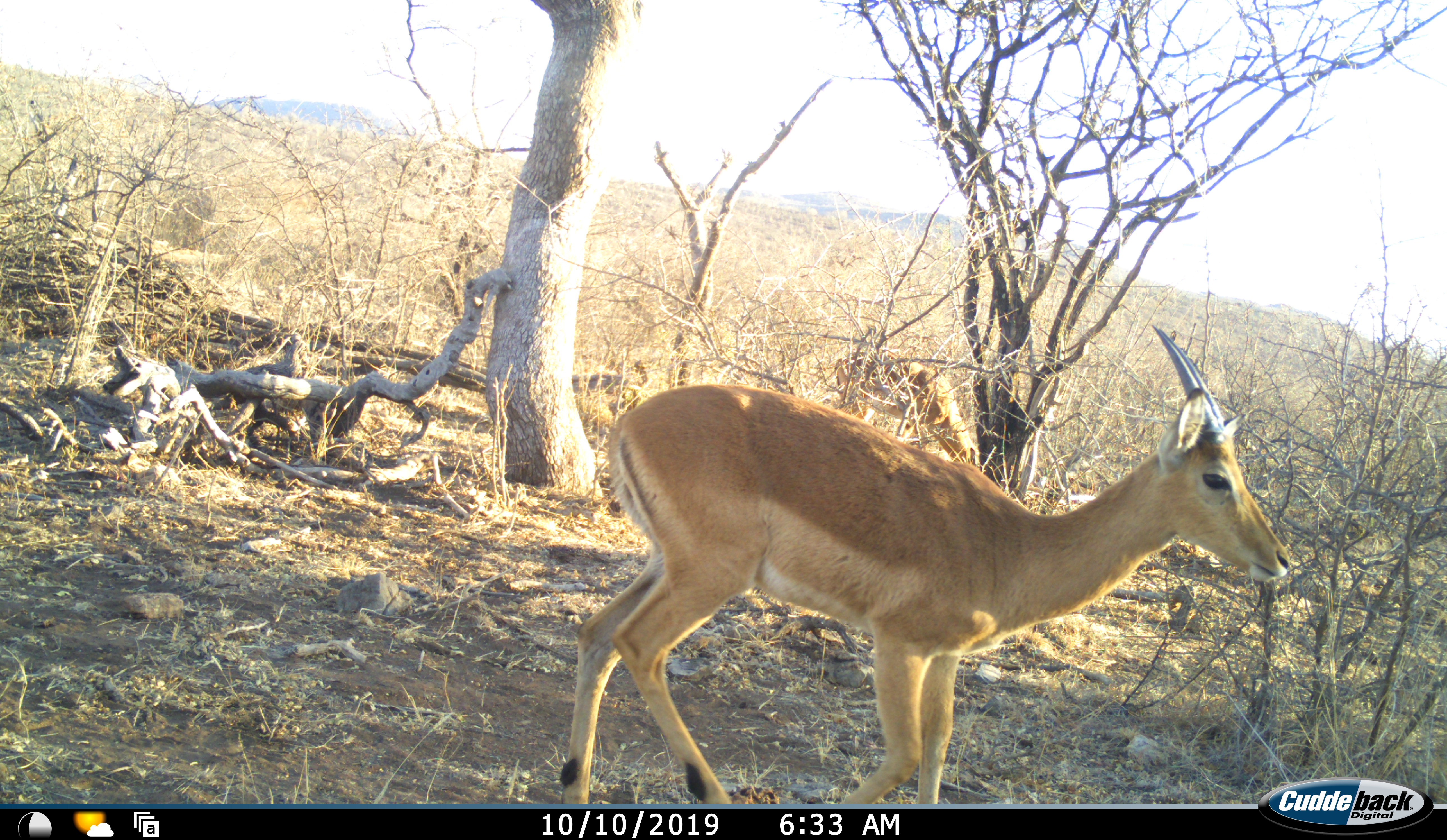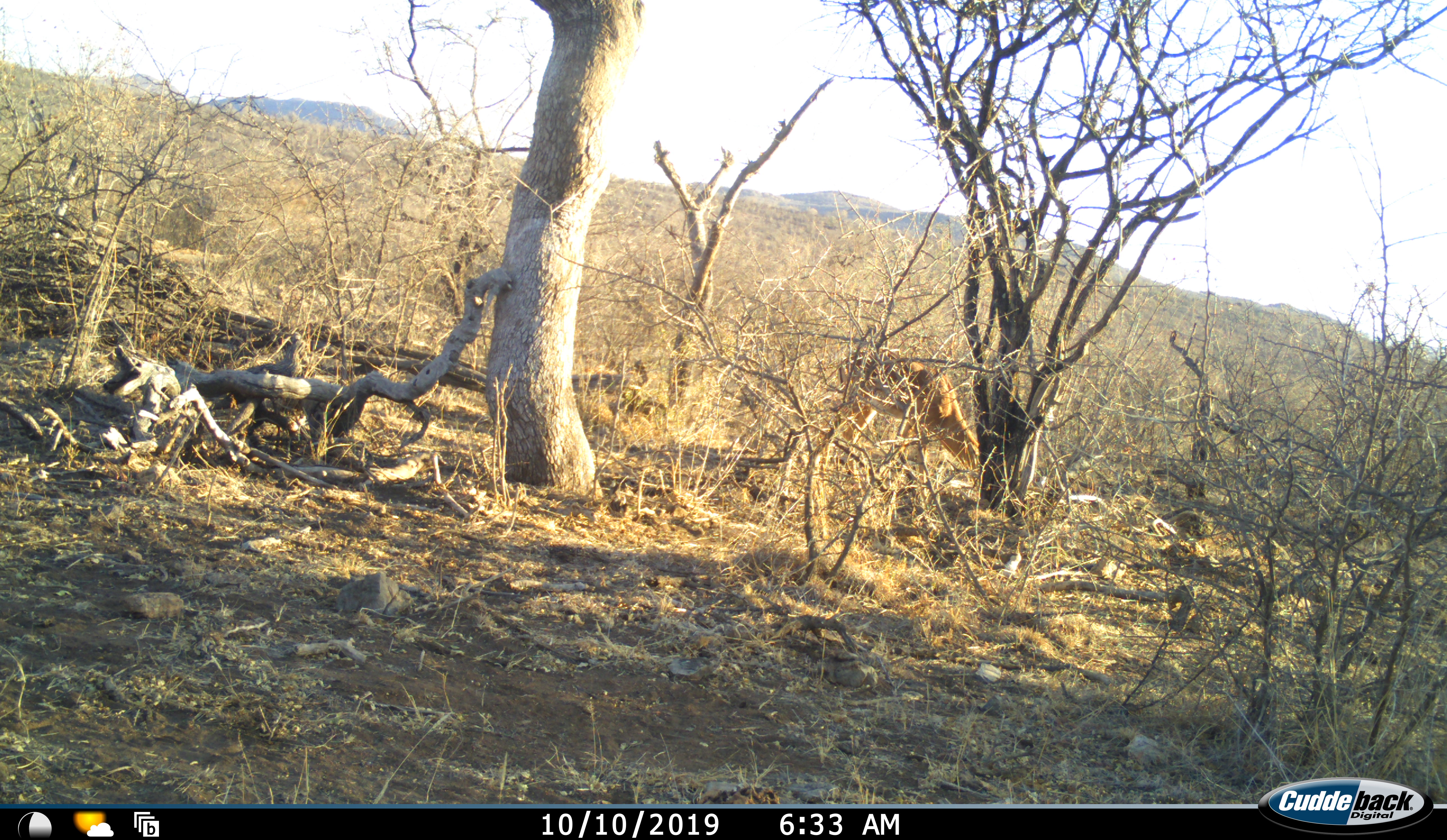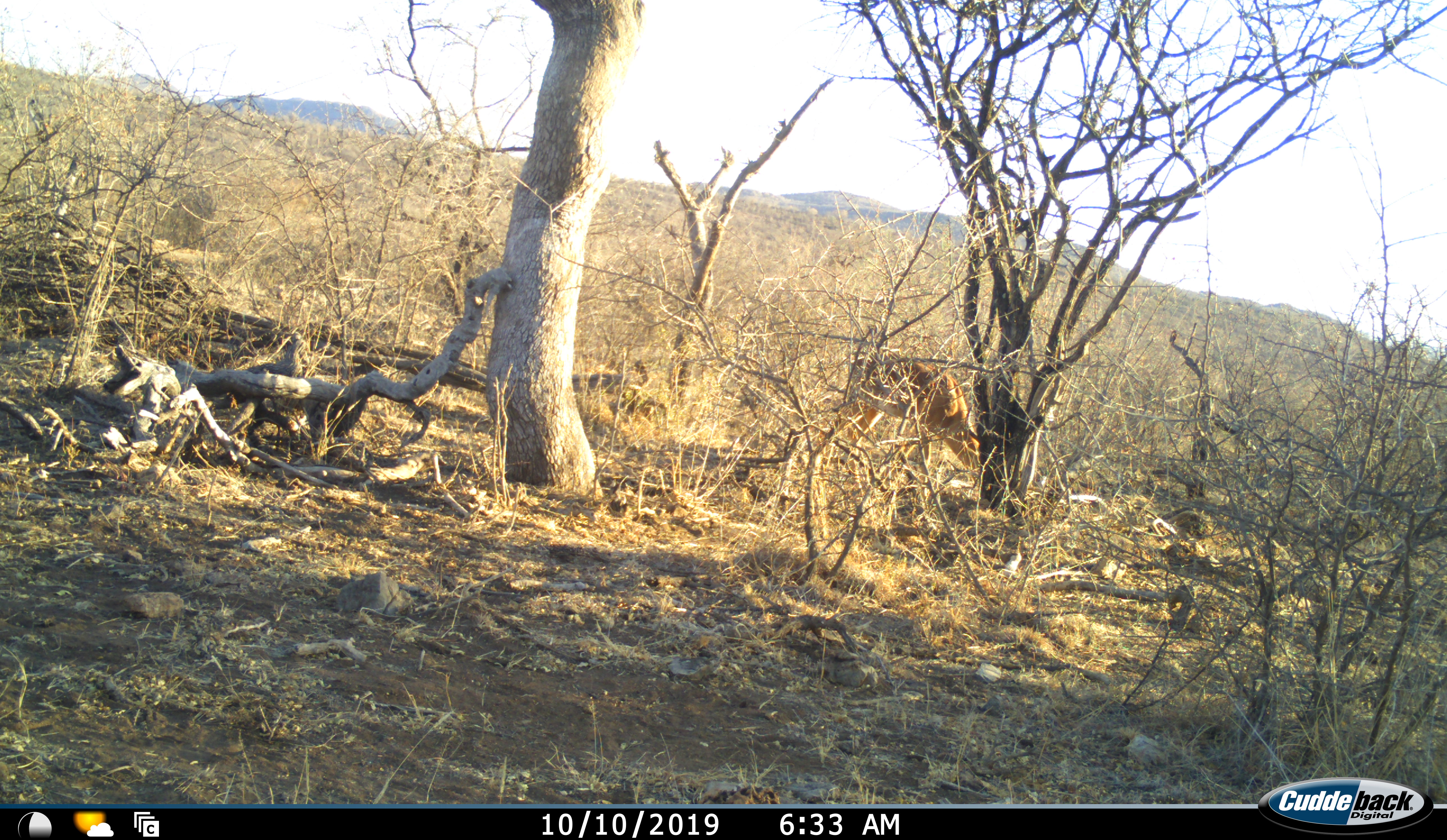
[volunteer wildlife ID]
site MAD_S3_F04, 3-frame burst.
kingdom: Animalia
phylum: Chordata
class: Mammalia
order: Artiodactyla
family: Bovidae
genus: Aepyceros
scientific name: Aepyceros melampus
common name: impala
Impala (Aepyceros melampus), count 2. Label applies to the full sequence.